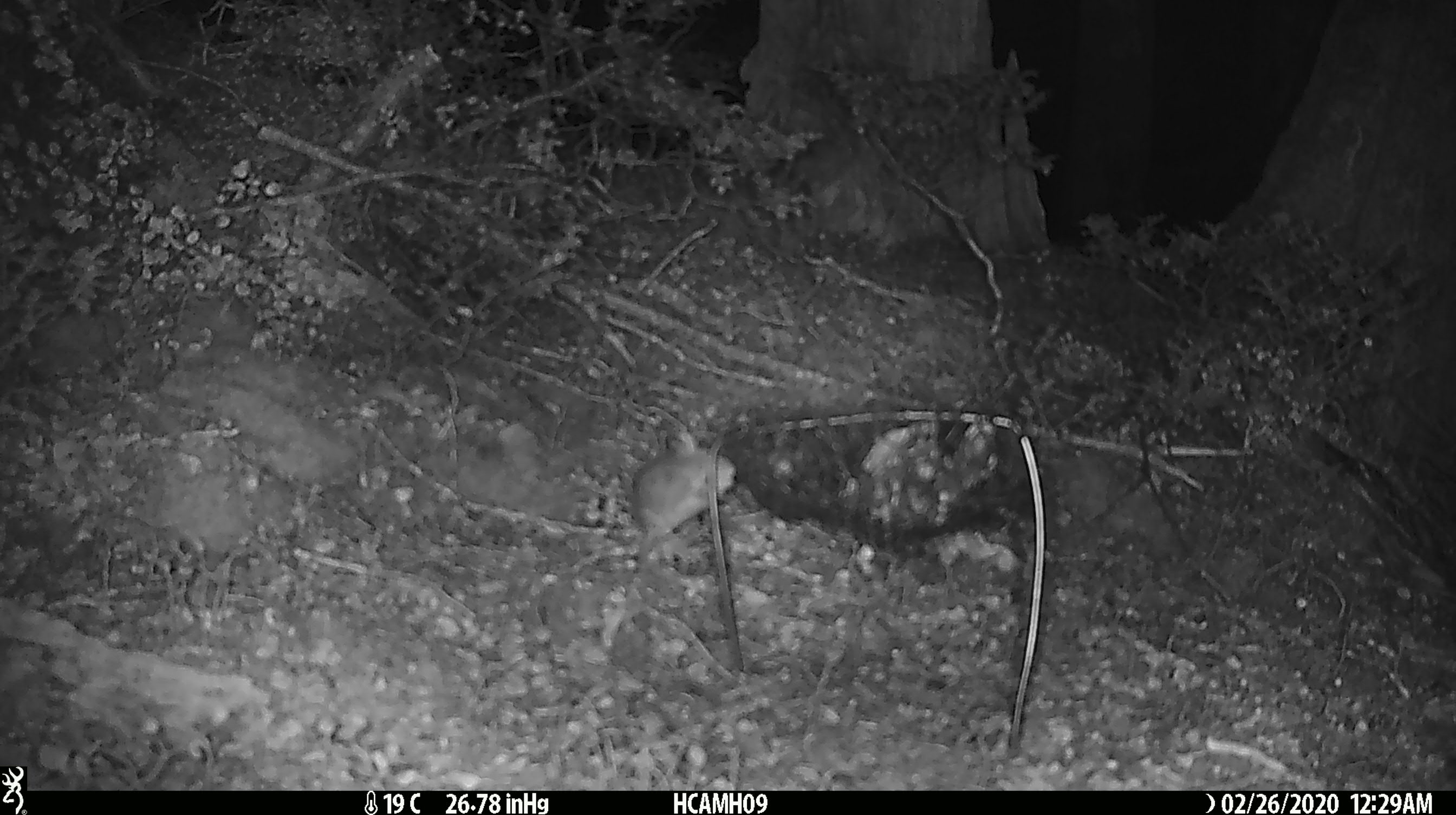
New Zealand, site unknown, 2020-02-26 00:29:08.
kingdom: Animalia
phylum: Chordata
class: Mammalia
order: Rodentia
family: Muridae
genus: Mus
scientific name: Mus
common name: mouse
Mouse (Mus).